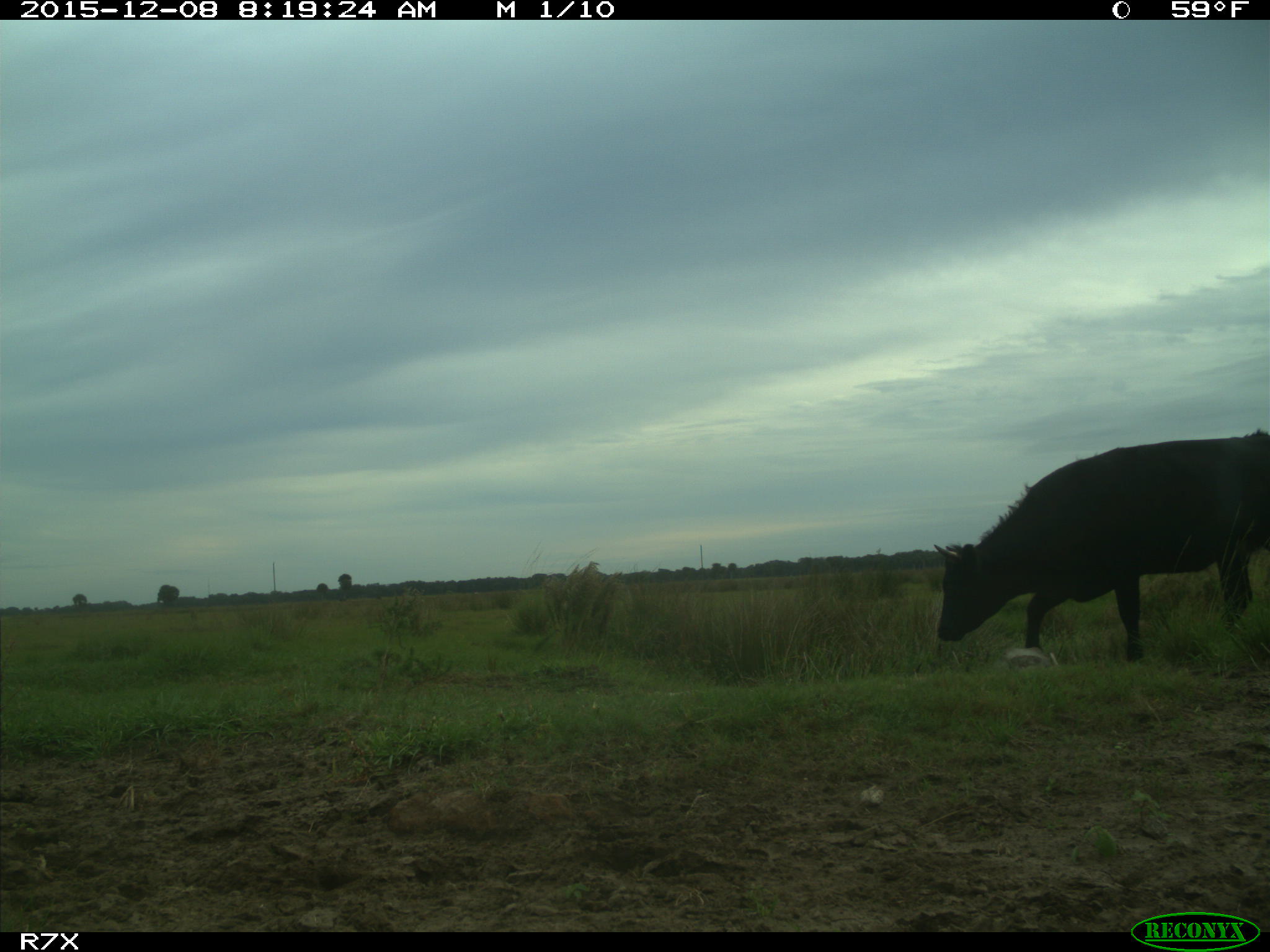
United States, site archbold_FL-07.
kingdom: Animalia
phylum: Chordata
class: Mammalia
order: Artiodactyla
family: Bovidae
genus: Bos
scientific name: Bos taurus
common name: domestic cow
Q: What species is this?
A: Bos taurus (domestic cow).